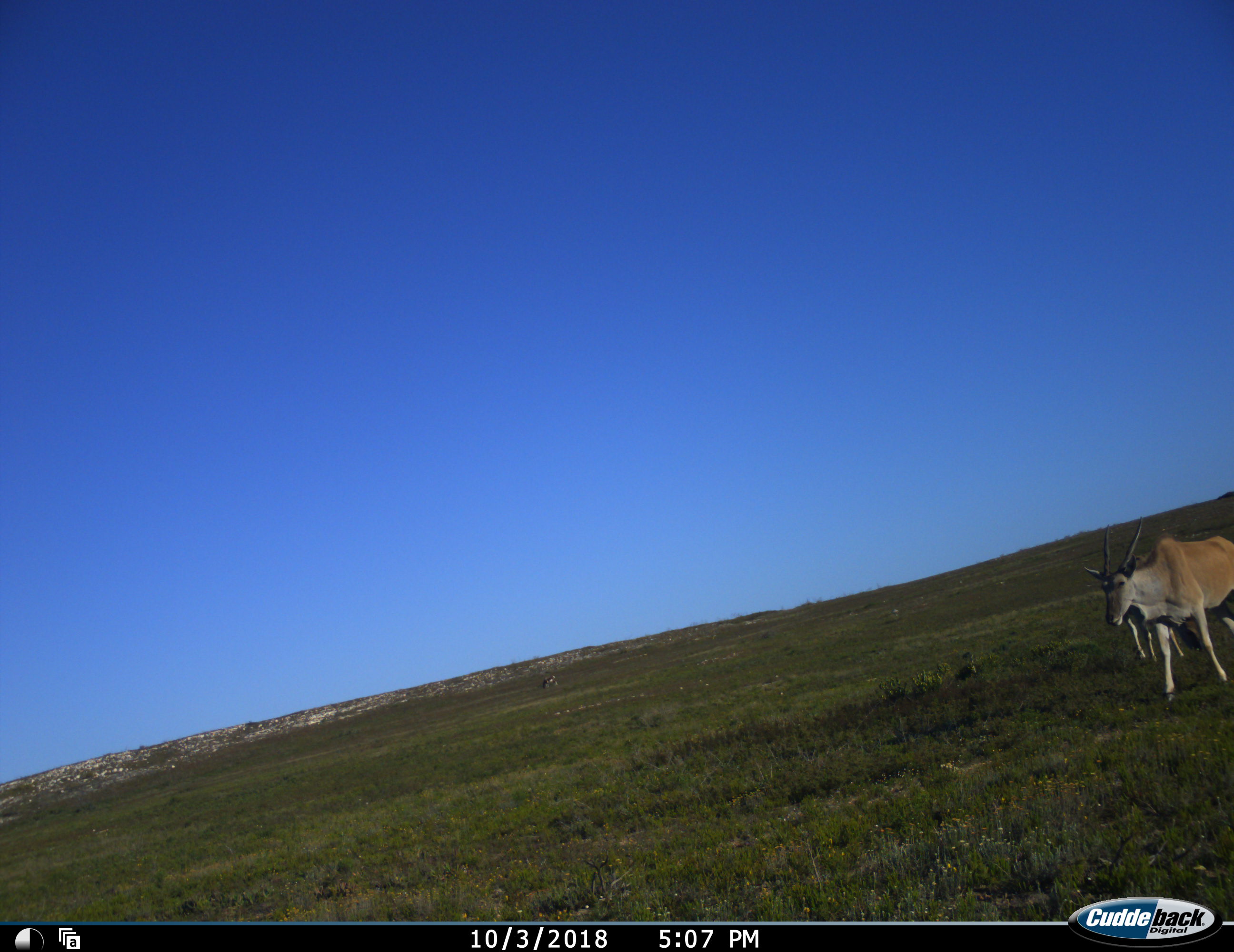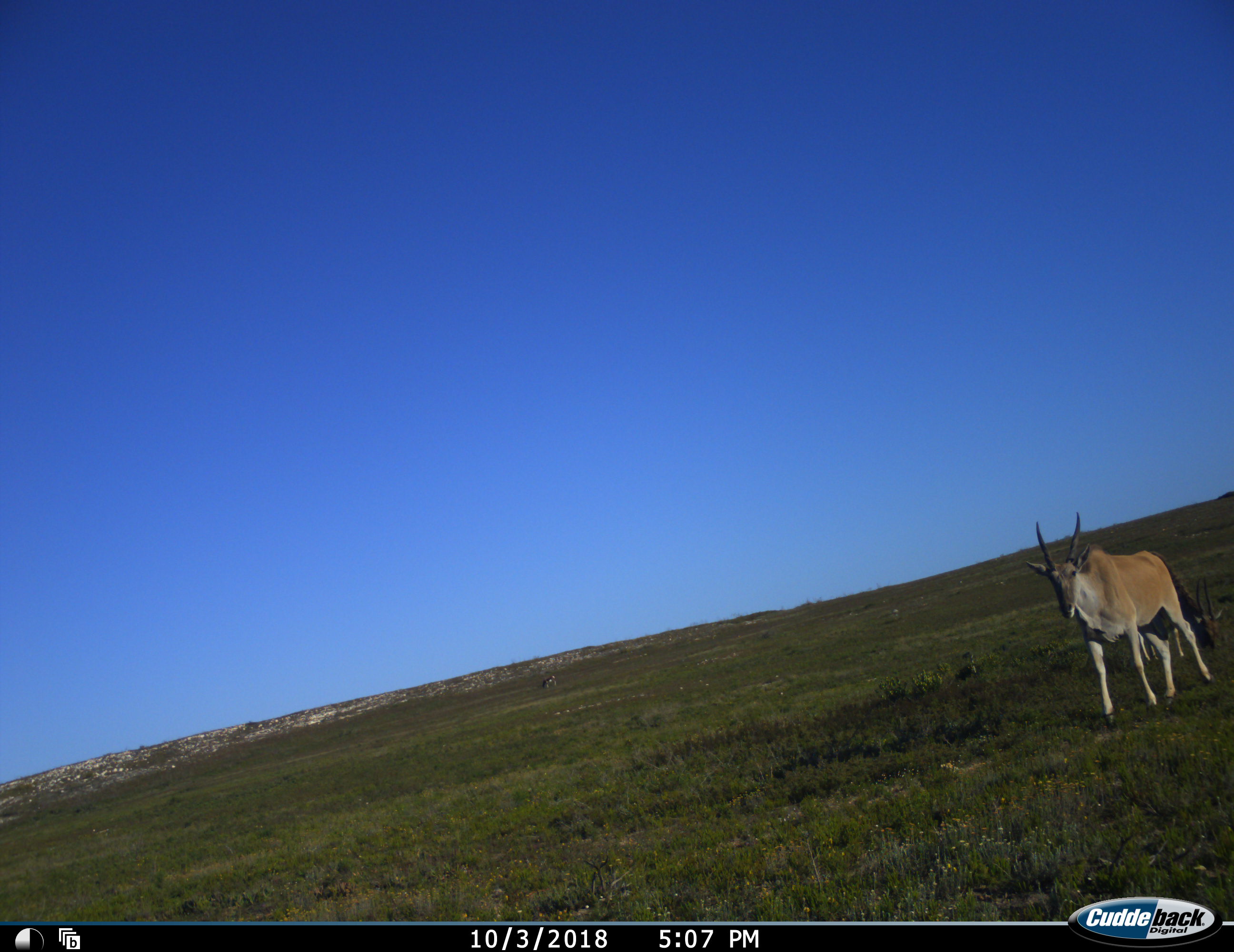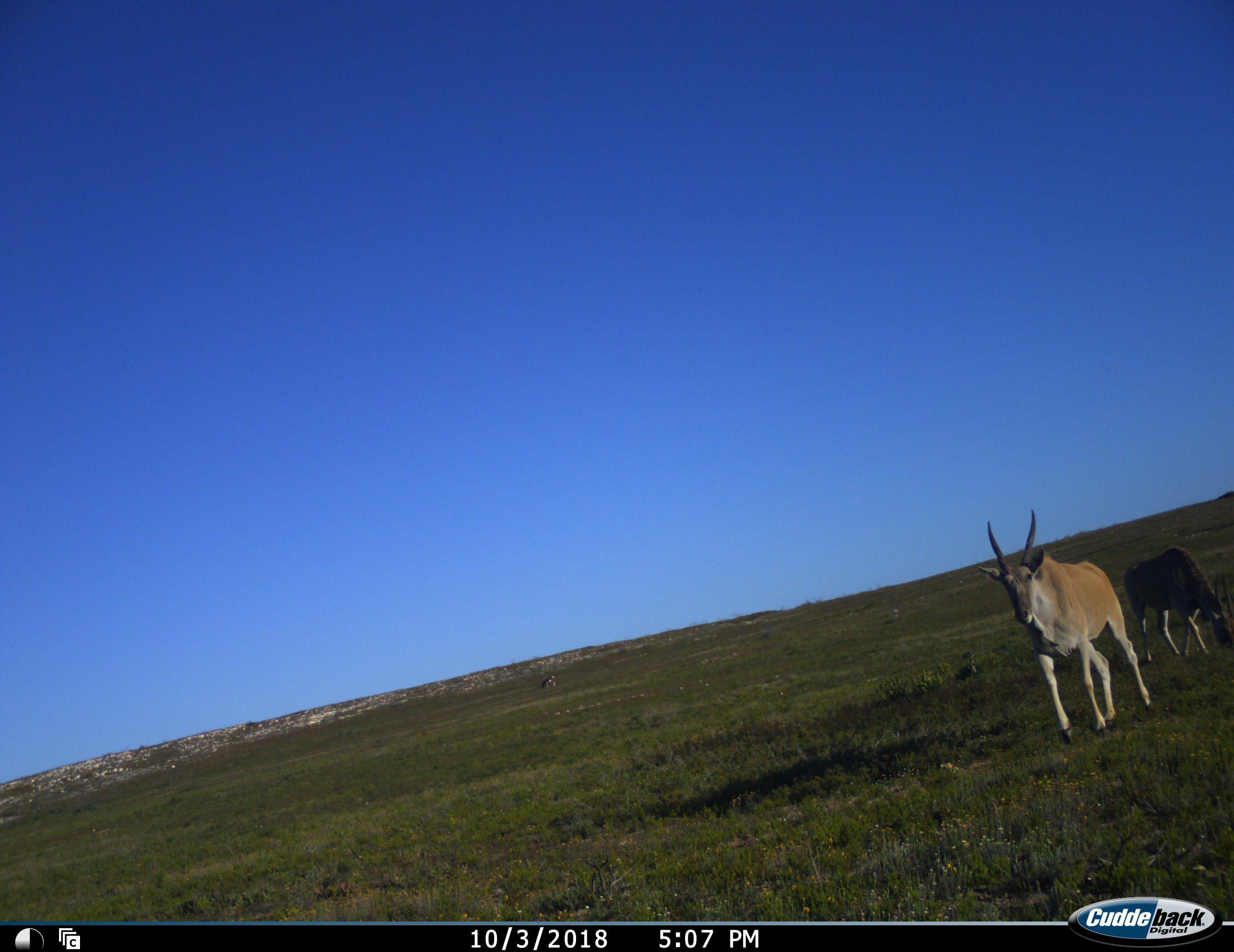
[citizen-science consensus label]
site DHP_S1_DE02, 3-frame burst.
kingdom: Animalia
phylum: Chordata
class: Mammalia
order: Artiodactyla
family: Bovidae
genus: Tragelaphus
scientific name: Tragelaphus oryx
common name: eland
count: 2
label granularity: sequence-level